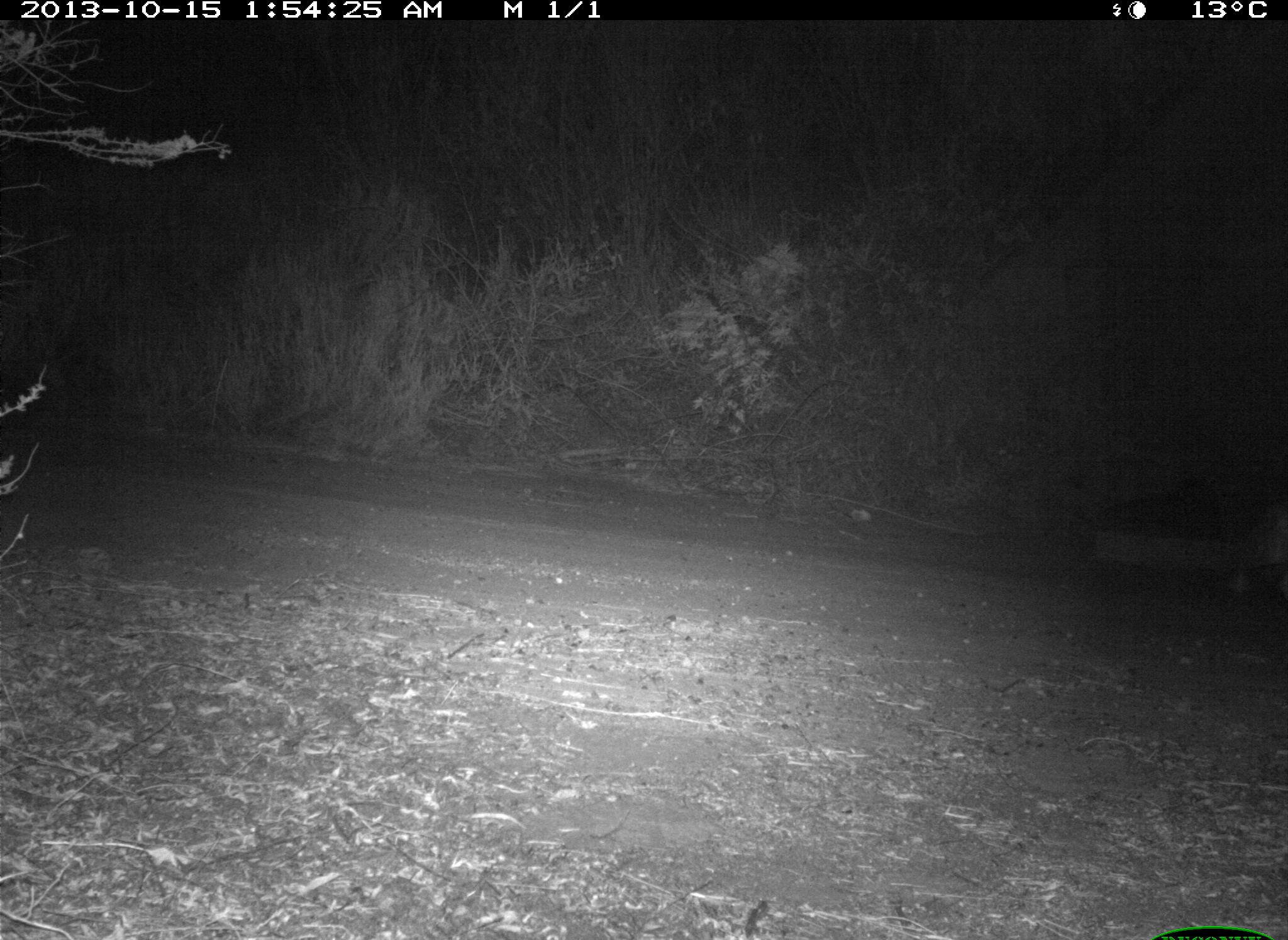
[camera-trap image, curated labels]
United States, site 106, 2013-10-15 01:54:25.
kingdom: Animalia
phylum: Chordata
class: Mammalia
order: Carnivora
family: Canidae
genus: Canis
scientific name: Canis latrans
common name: coyote